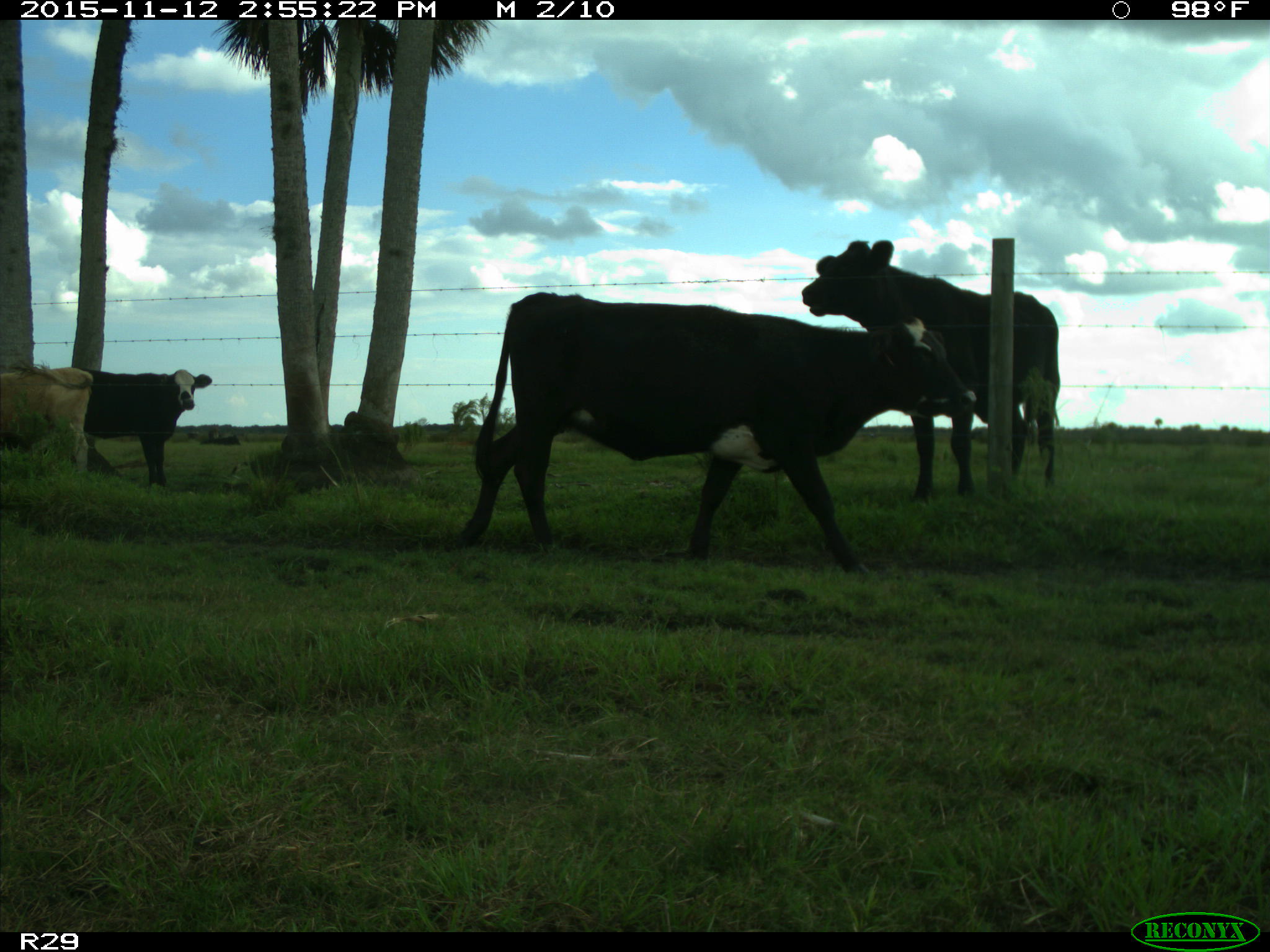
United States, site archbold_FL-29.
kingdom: Animalia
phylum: Chordata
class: Mammalia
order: Artiodactyla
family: Bovidae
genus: Bos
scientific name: Bos taurus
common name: domestic cow